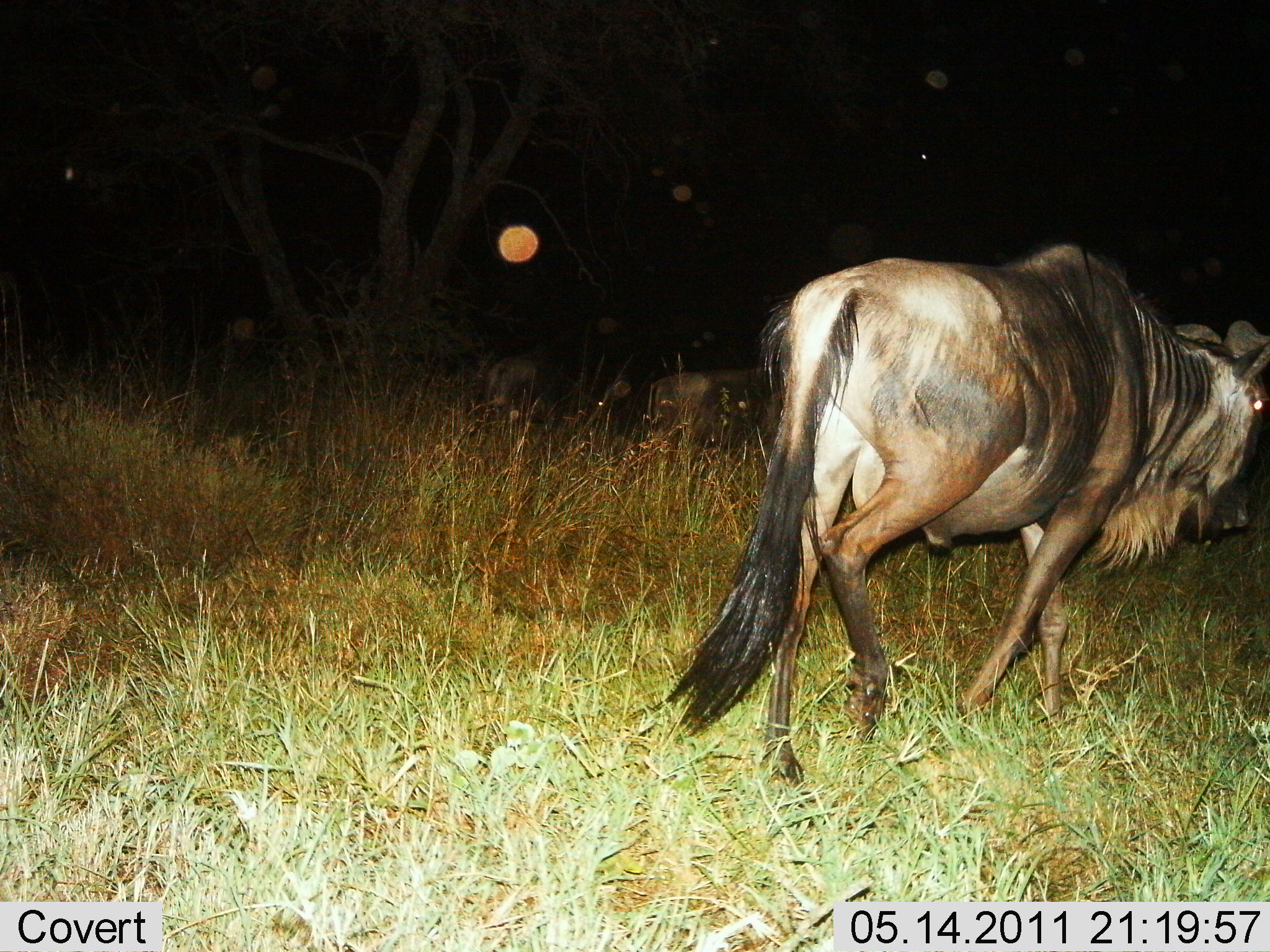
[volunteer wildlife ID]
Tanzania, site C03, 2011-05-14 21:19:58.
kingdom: Animalia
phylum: Chordata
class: Mammalia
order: Artiodactyla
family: Bovidae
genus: Connochaetes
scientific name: Connochaetes taurinus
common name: blue wildebeest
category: wildebeest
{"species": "wildebeest (blue wildebeest) (Connochaetes taurinus)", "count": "1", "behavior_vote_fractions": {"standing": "14%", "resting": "0%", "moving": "100%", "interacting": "0%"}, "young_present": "0%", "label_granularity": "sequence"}